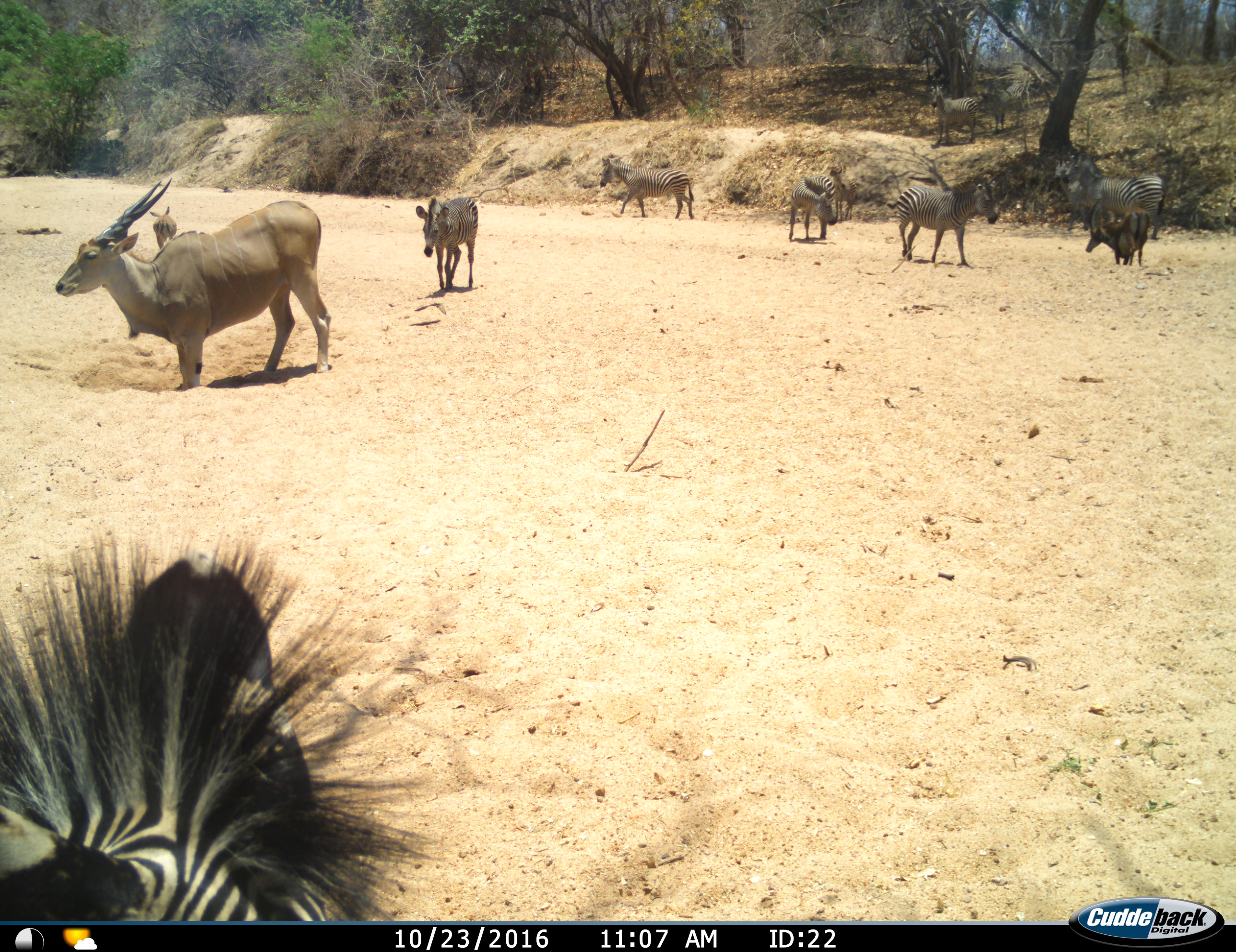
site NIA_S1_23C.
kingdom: Animalia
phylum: Chordata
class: Mammalia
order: Artiodactyla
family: Bovidae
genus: Tragelaphus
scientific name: Tragelaphus oryx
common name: eland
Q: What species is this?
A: Eland (Tragelaphus oryx).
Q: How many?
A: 1.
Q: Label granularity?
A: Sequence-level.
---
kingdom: Animalia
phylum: Chordata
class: Mammalia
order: Artiodactyla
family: Bovidae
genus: Aepyceros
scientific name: Aepyceros melampus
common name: impala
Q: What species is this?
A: Impala (Aepyceros melampus).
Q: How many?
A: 1.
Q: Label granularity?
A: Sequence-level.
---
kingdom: Animalia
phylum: Chordata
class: Mammalia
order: Perissodactyla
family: Equidae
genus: Equus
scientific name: Equus quagga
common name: plains zebra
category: zebraplains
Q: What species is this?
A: Zebraplains (plains zebra) (Equus quagga).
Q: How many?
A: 8.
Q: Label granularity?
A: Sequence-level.